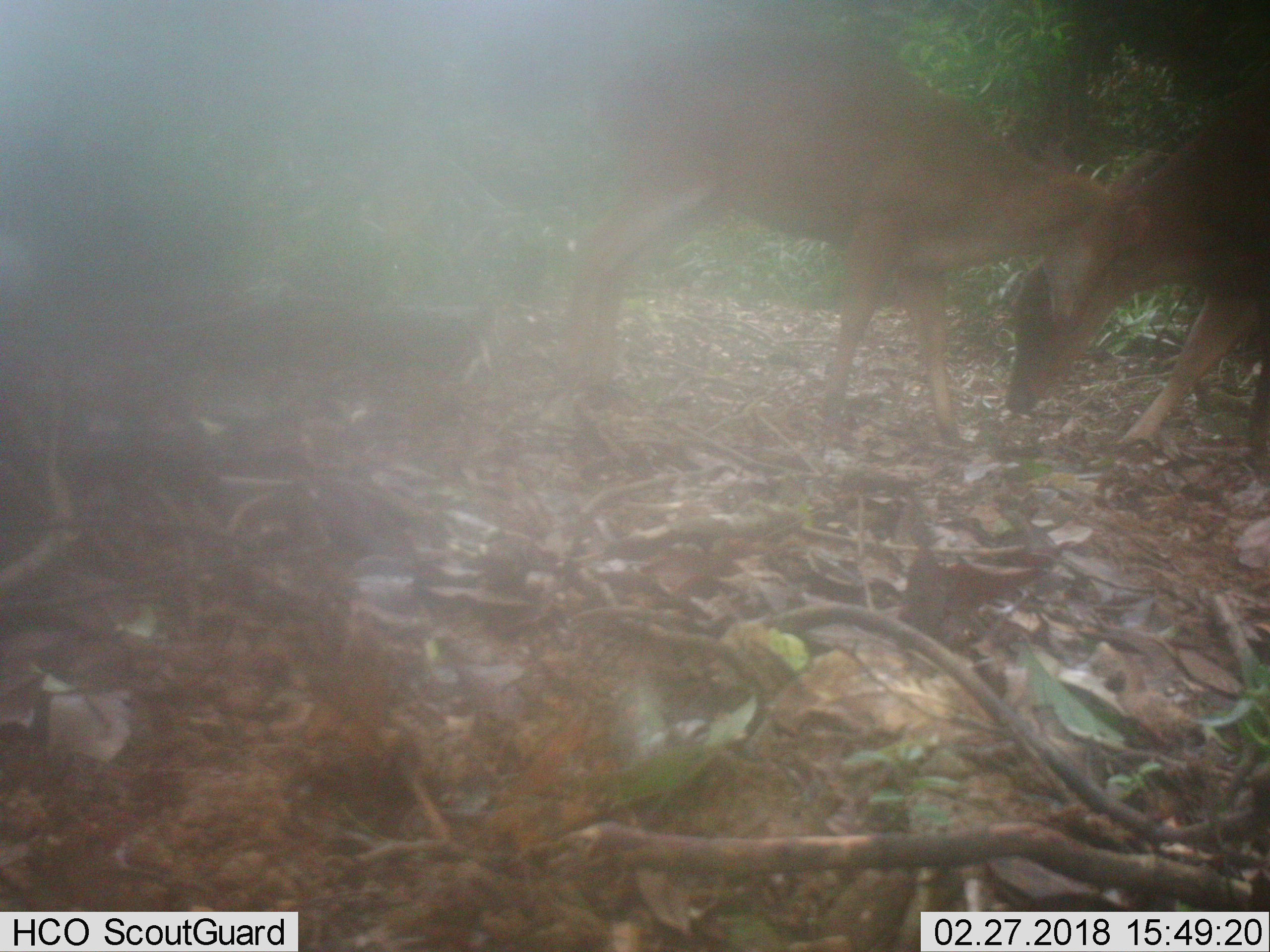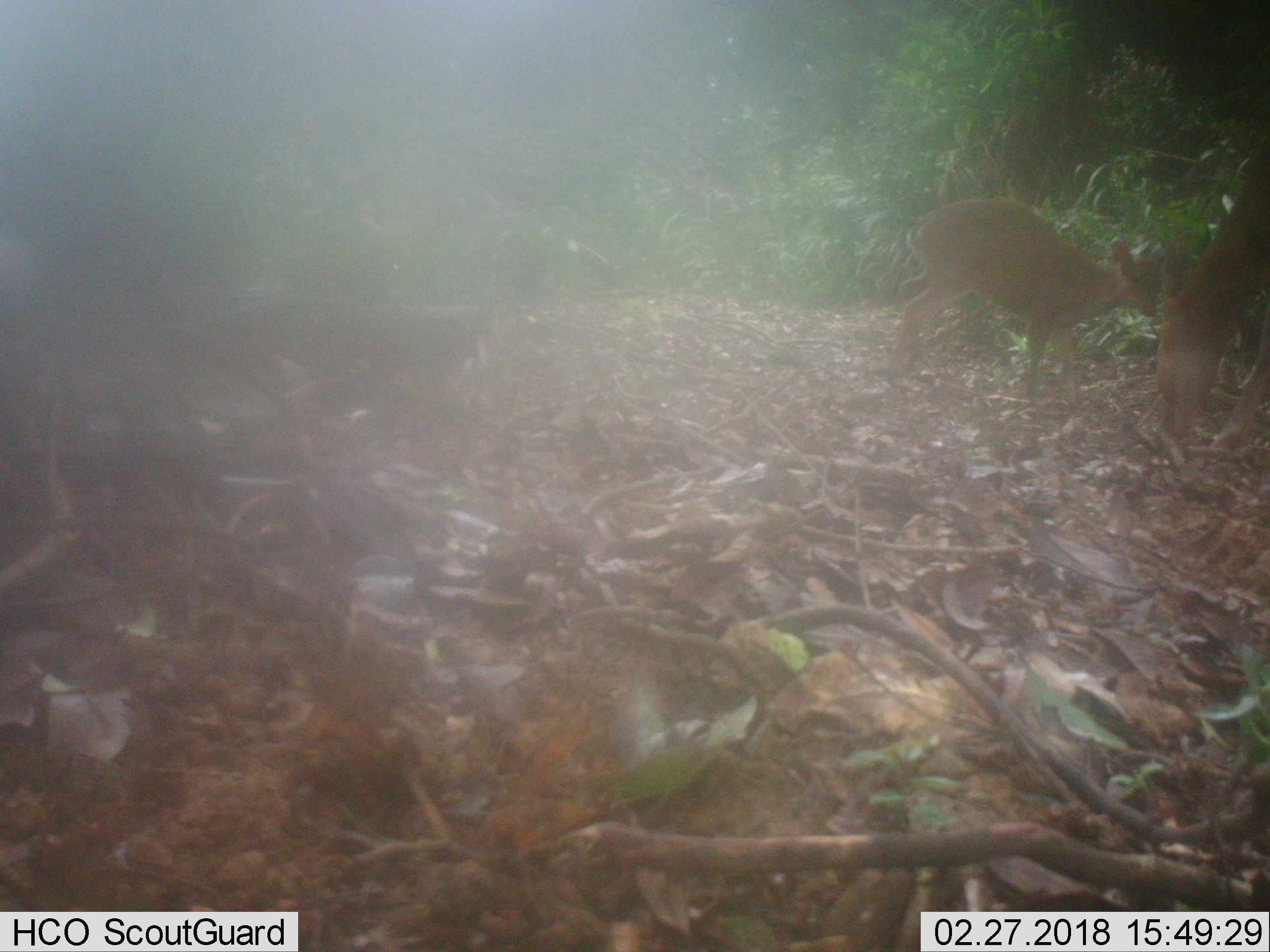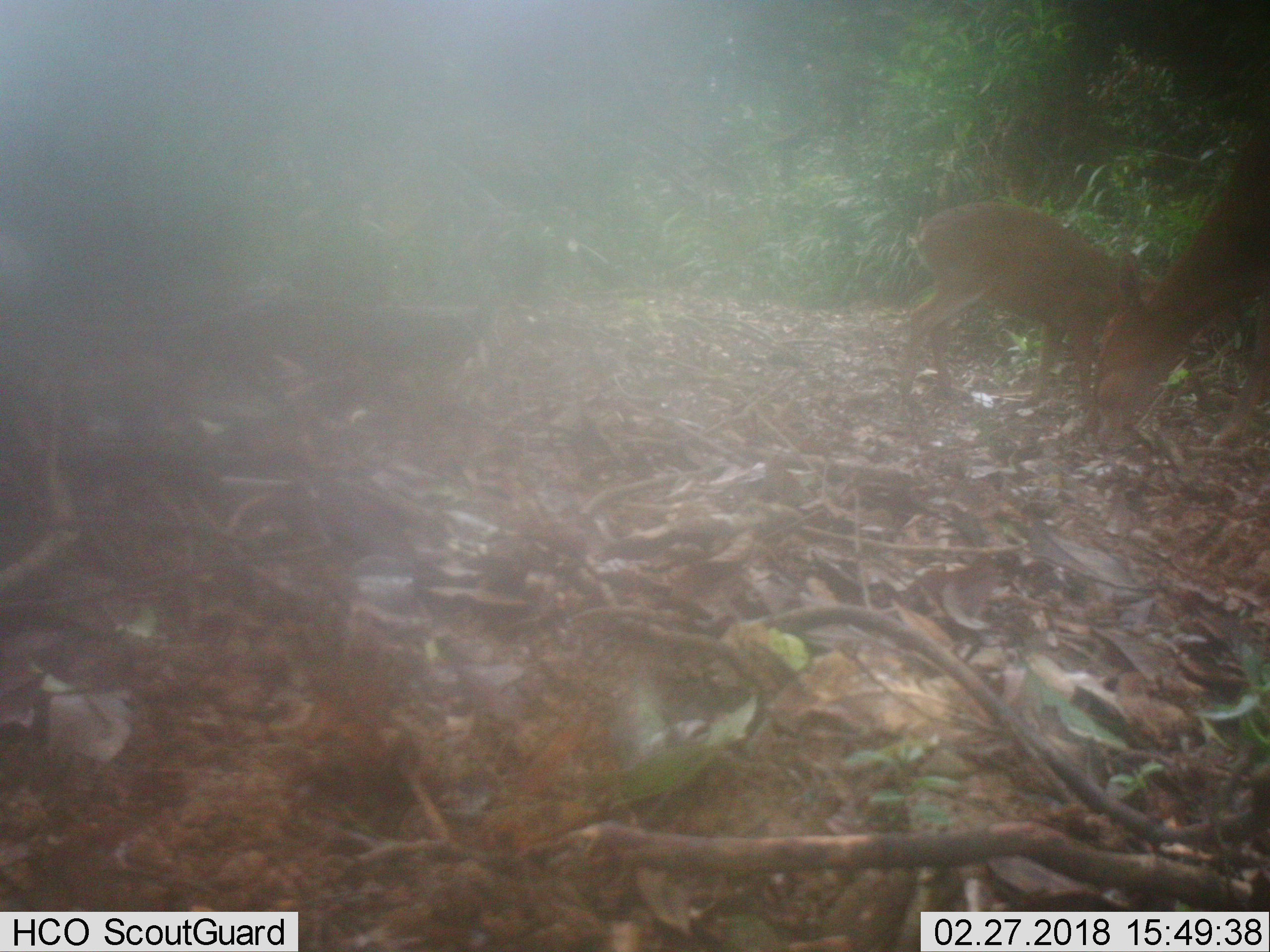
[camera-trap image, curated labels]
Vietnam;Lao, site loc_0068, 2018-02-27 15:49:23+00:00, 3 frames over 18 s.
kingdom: Animalia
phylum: Chordata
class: Mammalia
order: Artiodactyla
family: Cervidae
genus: Muntiacus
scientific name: Muntiacus vuquangensis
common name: large-antlered muntjac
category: large antlered muntjac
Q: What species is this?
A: Large antlered muntjac (large-antlered muntjac) (Muntiacus vuquangensis).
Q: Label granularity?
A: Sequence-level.